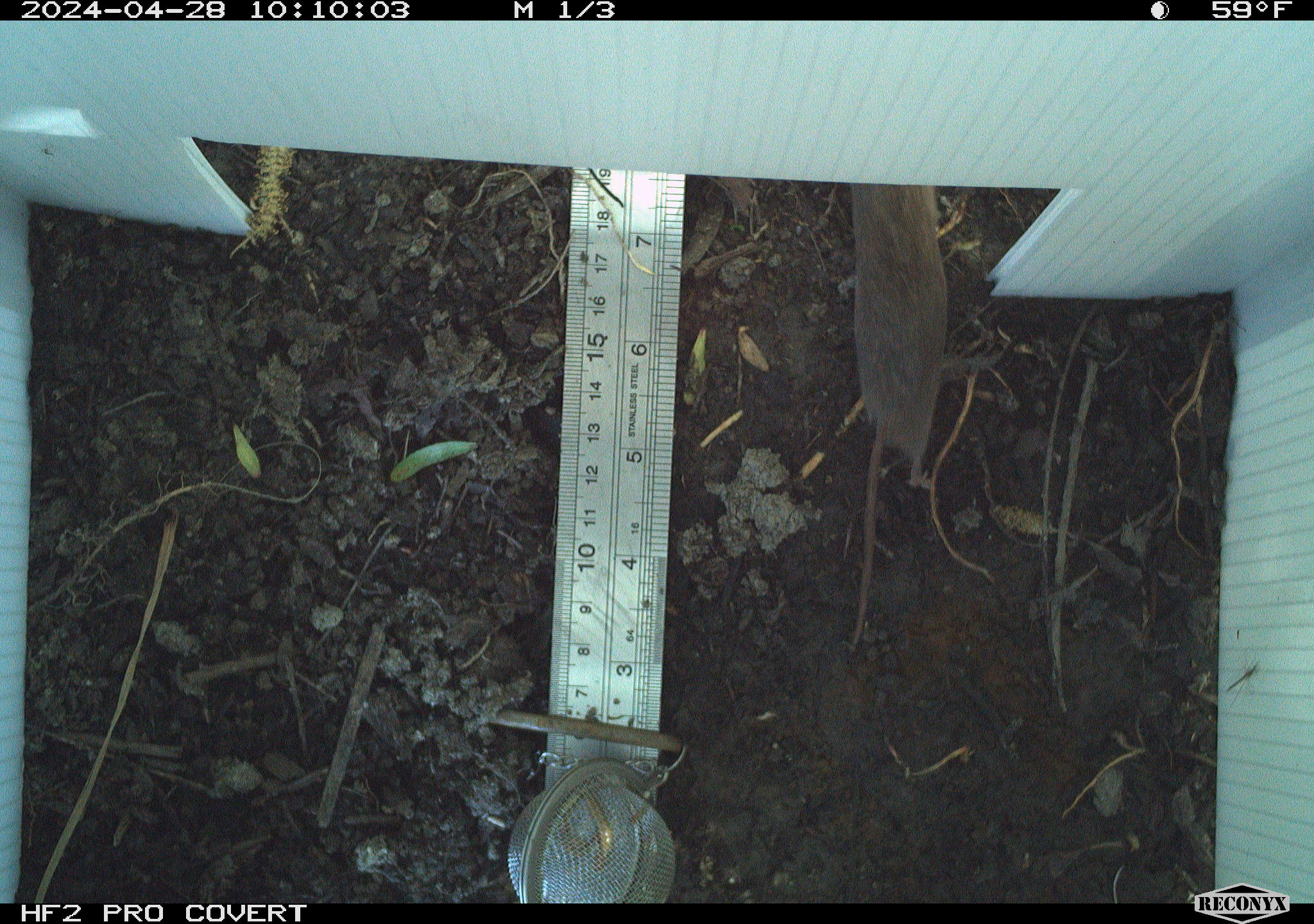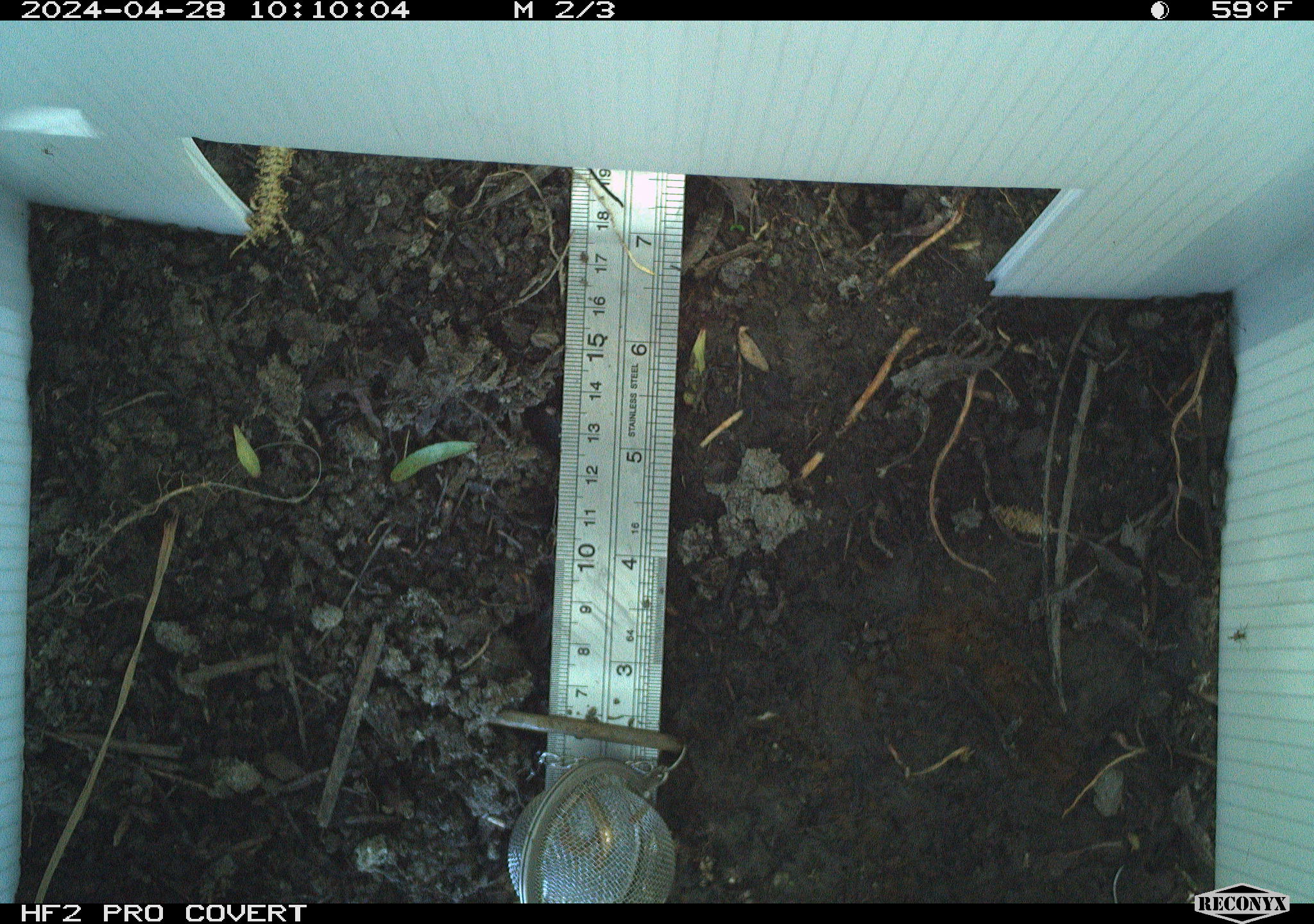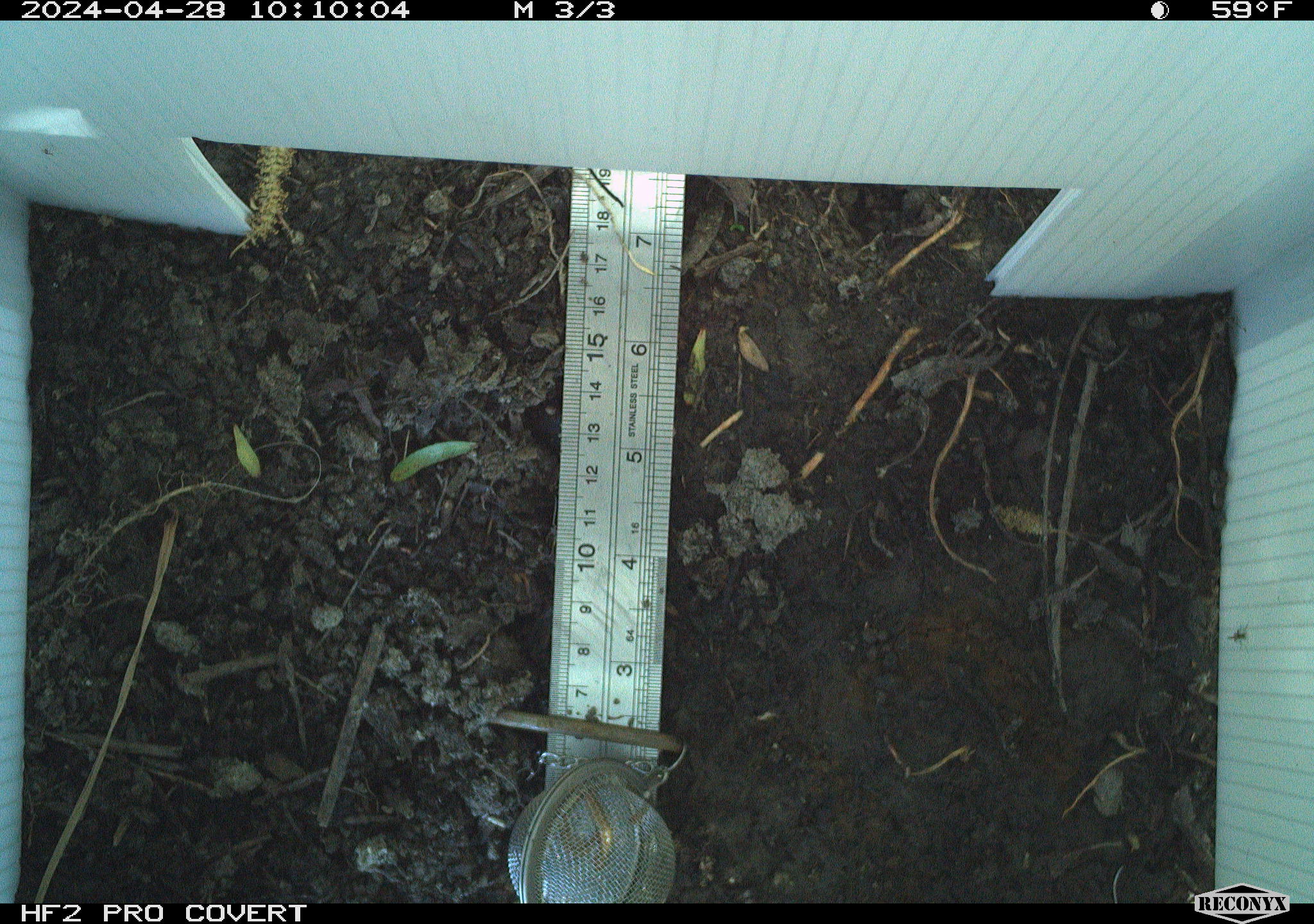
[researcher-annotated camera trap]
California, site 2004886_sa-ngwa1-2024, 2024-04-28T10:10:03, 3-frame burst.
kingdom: Animalia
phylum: Chordata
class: Mammalia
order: Eulipotyphla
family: Soricidae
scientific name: Soricidae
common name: shrews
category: soricidae family